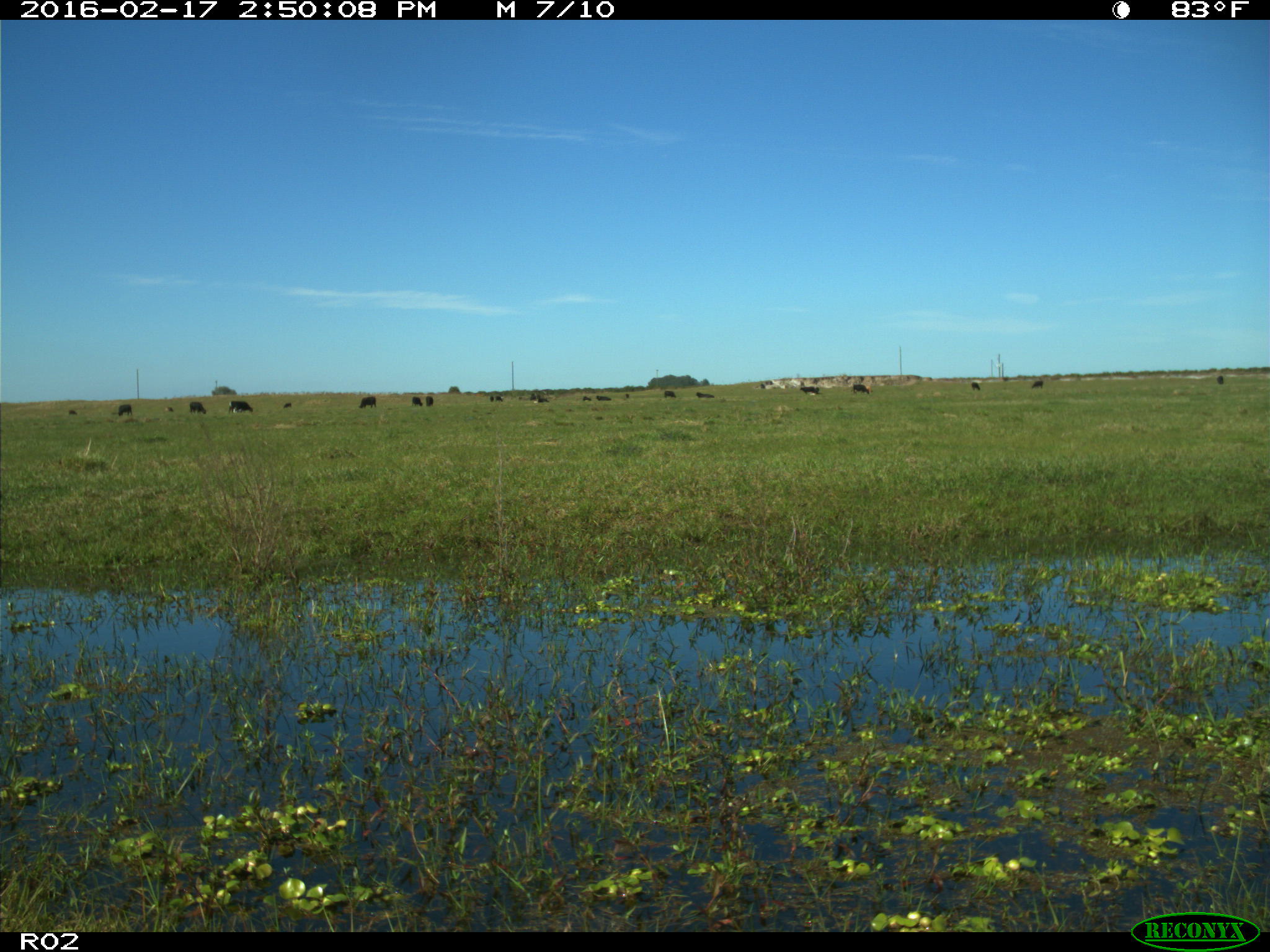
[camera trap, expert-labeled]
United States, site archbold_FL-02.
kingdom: Animalia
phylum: Chordata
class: Mammalia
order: Artiodactyla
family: Bovidae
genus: Bos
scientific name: Bos taurus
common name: domestic cow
Bos taurus (domestic cow).